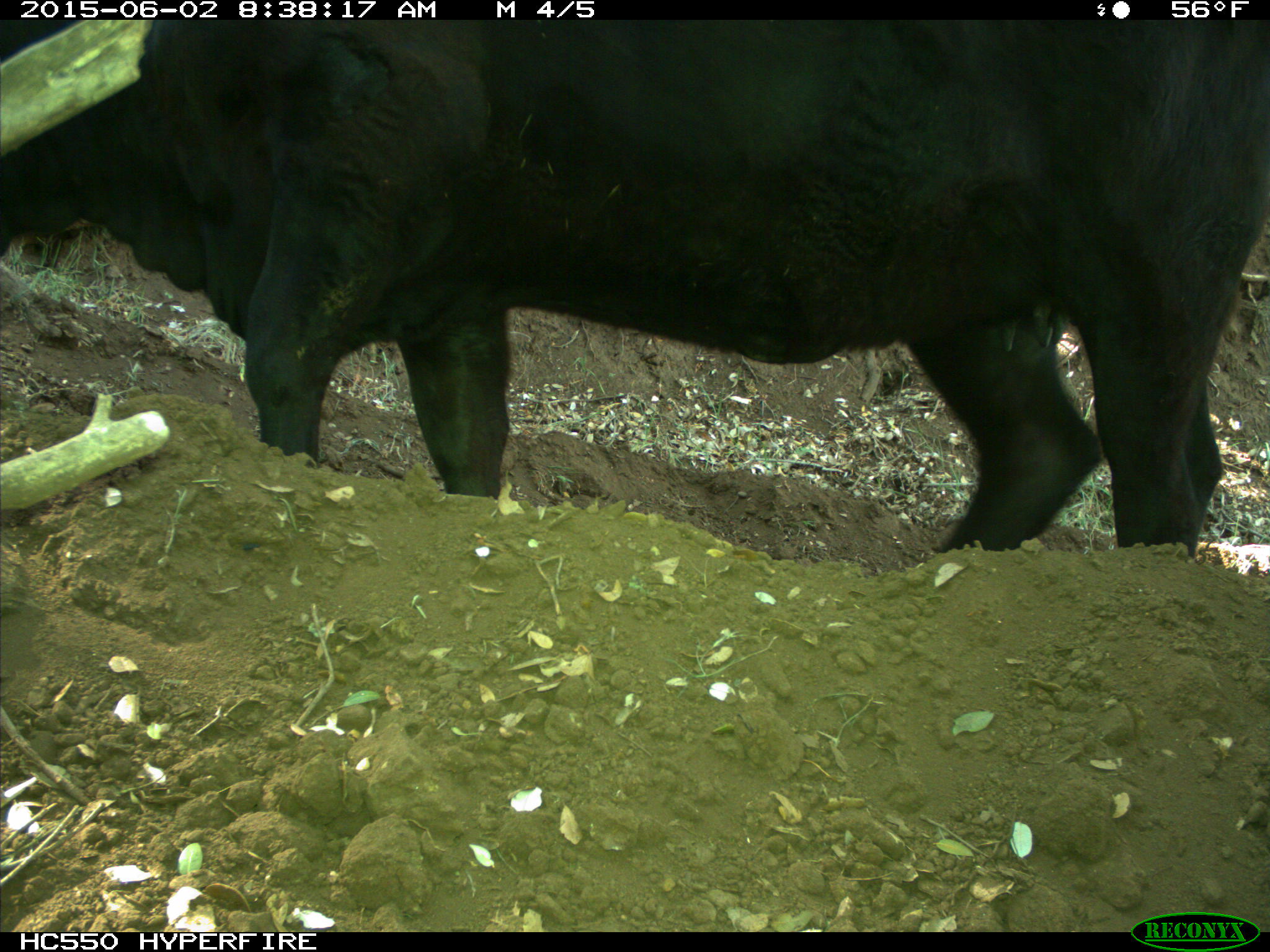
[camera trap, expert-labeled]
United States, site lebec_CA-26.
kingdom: Animalia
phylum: Chordata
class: Mammalia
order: Artiodactyla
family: Bovidae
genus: Bos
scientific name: Bos taurus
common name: domestic cow